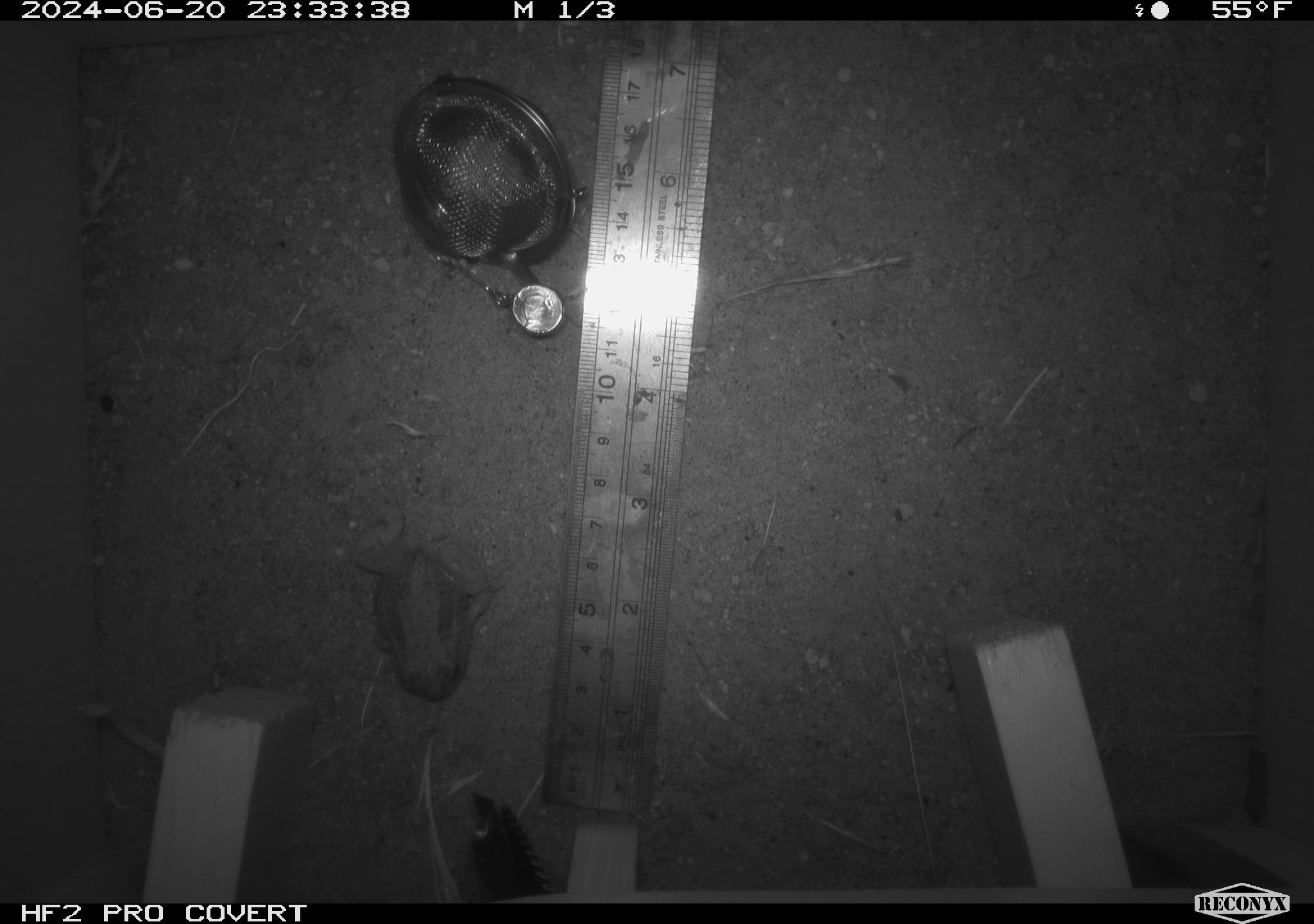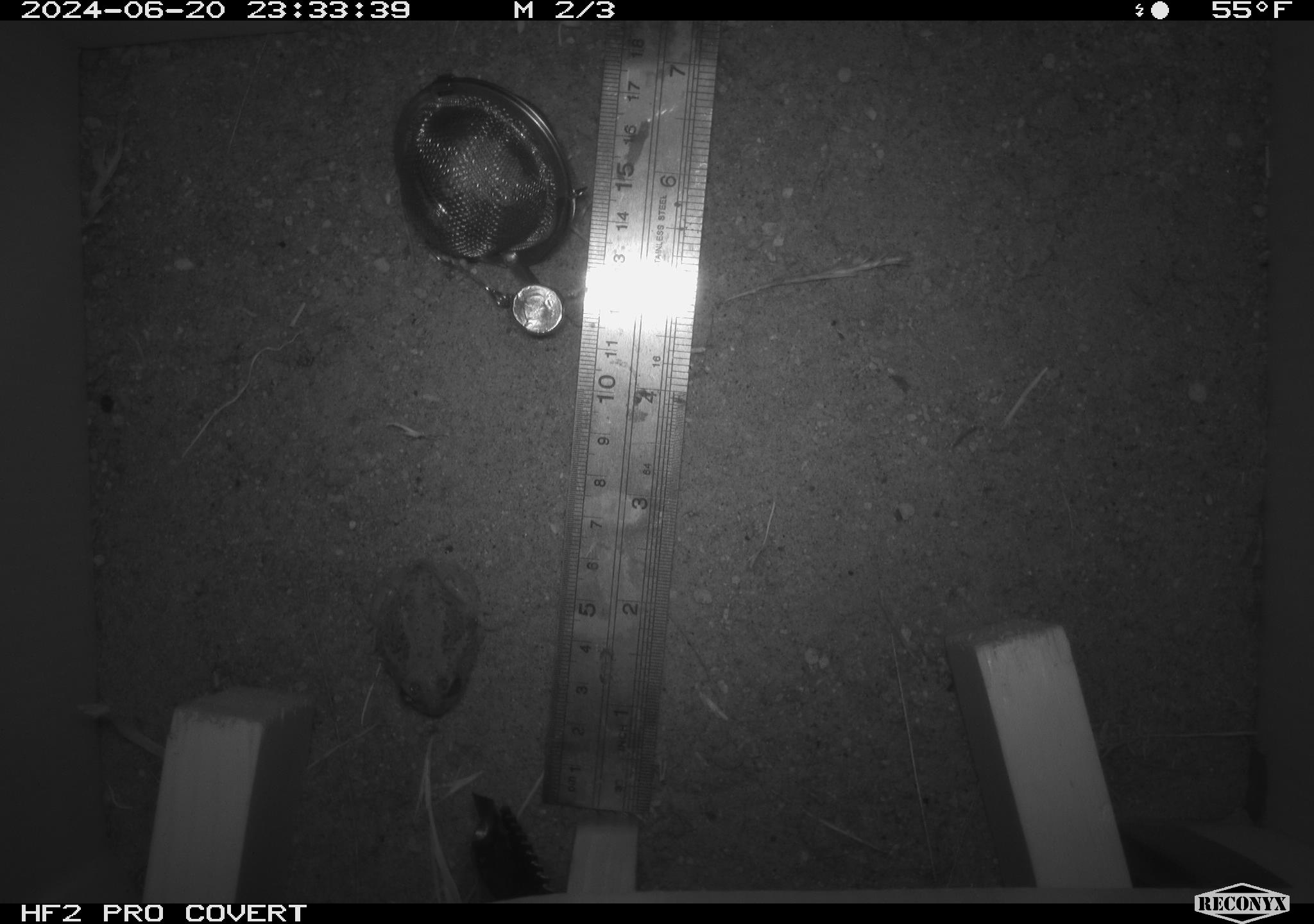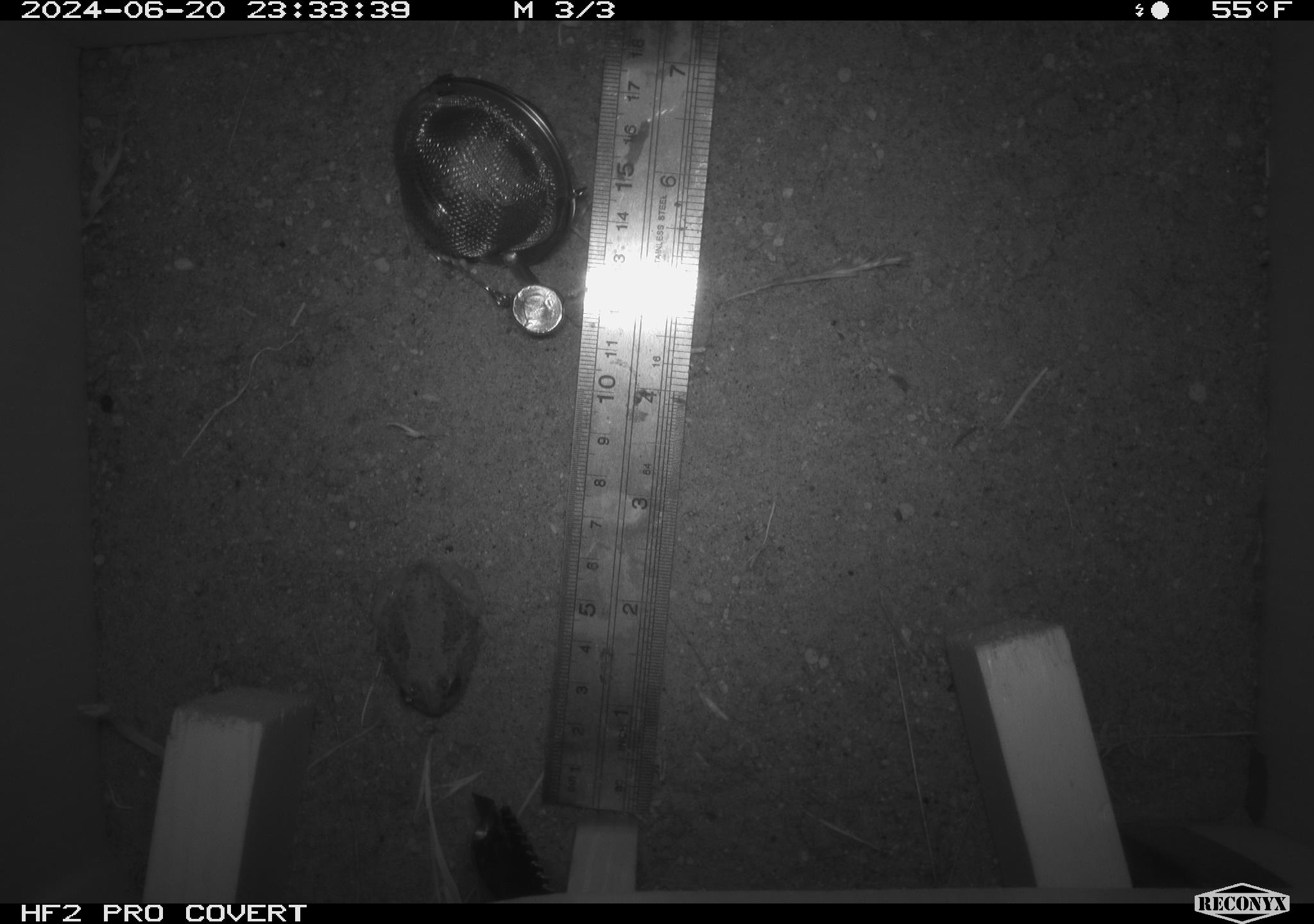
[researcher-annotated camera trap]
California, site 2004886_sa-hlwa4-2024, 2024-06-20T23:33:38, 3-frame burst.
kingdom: Animalia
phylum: Chordata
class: Amphibia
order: Anura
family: Hylidae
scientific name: Hylidae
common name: hylids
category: hylidae species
Hylidae species (hylids) (Hylidae).